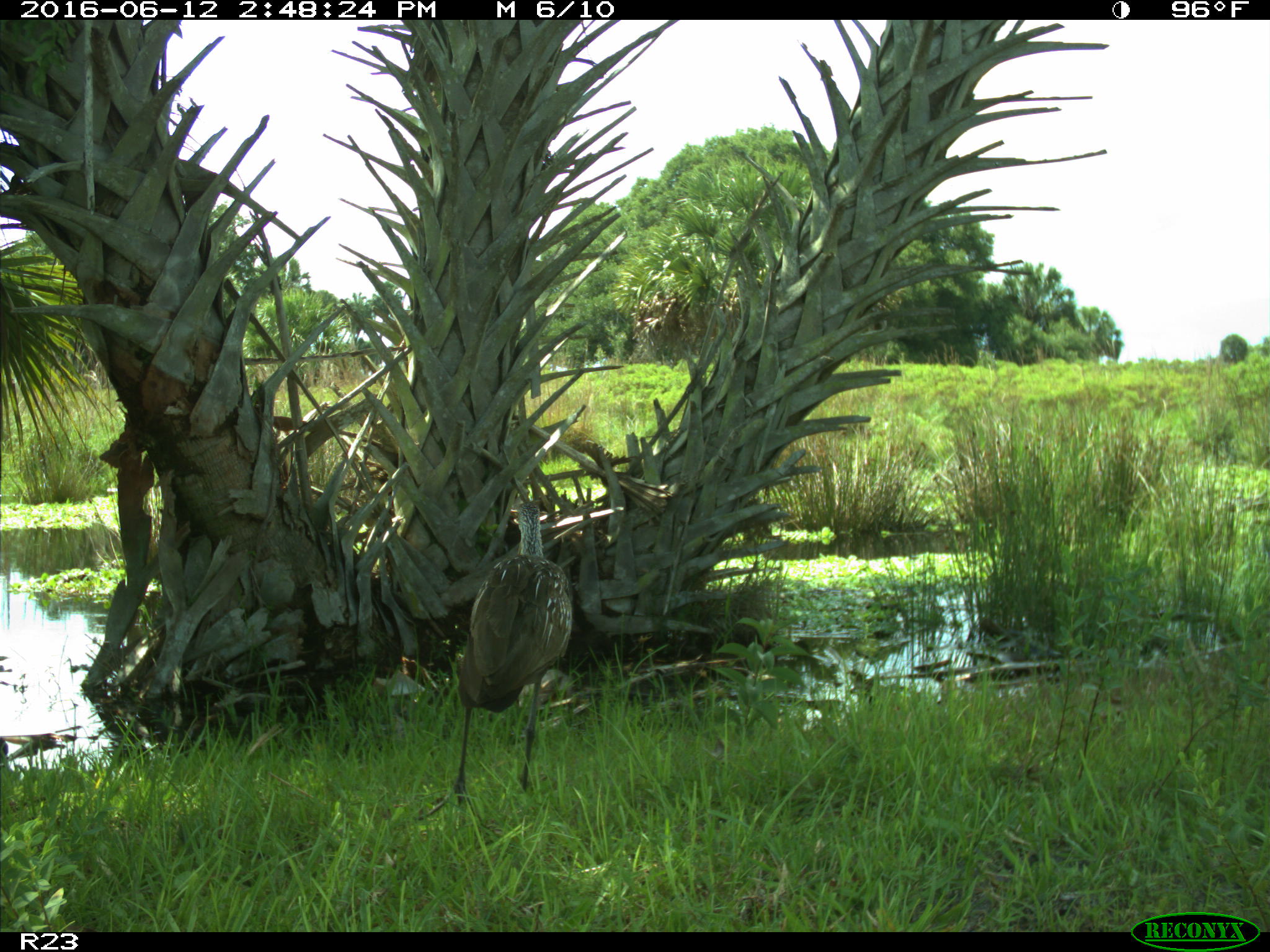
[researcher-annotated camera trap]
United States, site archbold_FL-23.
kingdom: Animalia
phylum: Chordata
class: Aves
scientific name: Aves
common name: birds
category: unidentified bird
Unidentified bird (birds) (Aves).